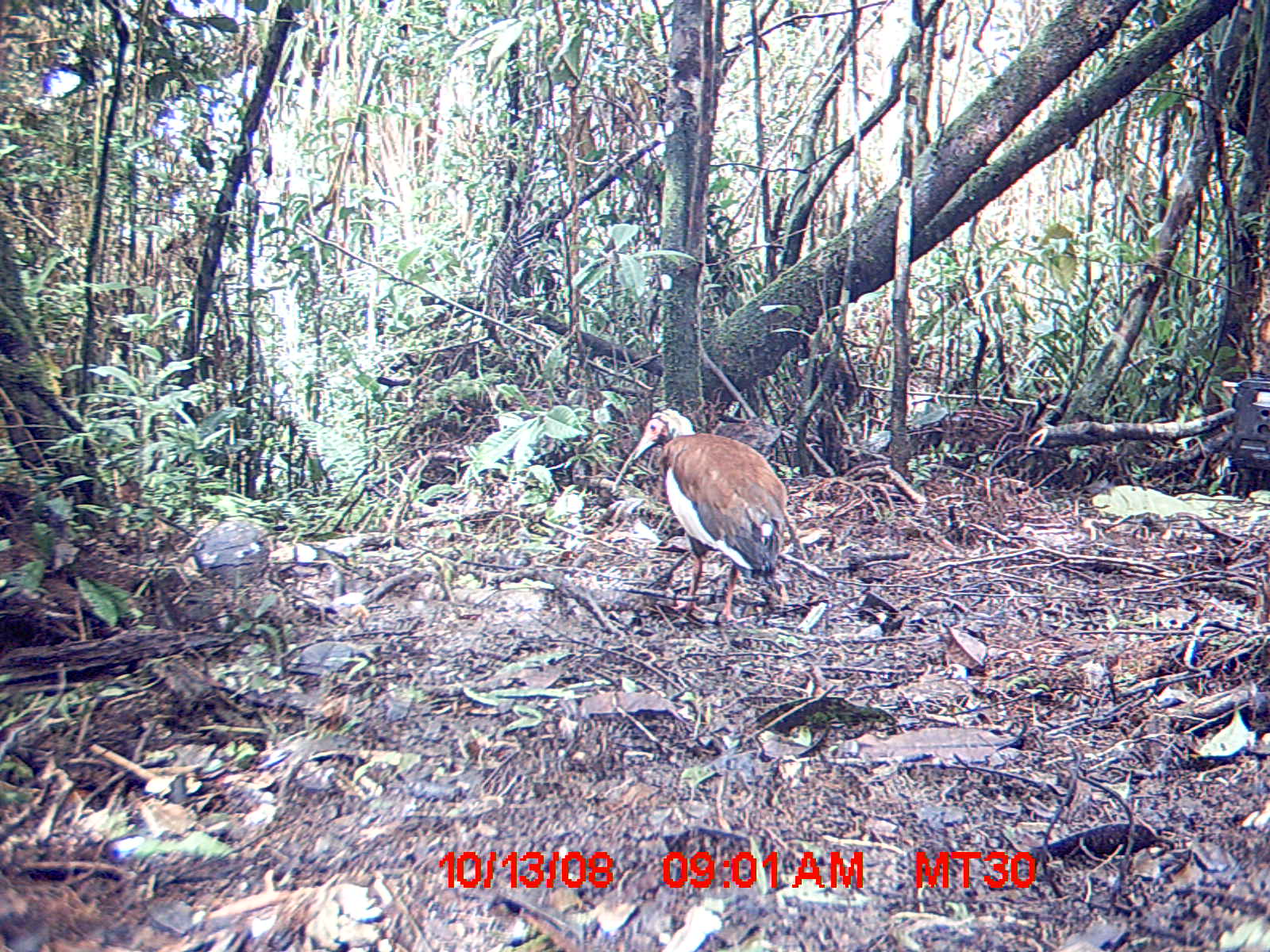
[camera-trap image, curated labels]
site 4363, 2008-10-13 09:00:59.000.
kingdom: Animalia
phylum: Chordata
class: Aves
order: Pelecaniformes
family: Threskiornithidae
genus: Lophotibis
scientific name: Lophotibis cristata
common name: madagascan ibis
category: lophotibis cristataa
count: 2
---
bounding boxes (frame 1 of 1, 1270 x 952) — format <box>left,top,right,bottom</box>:
lophotibis cristataa: <box>609,404,788,627</box>